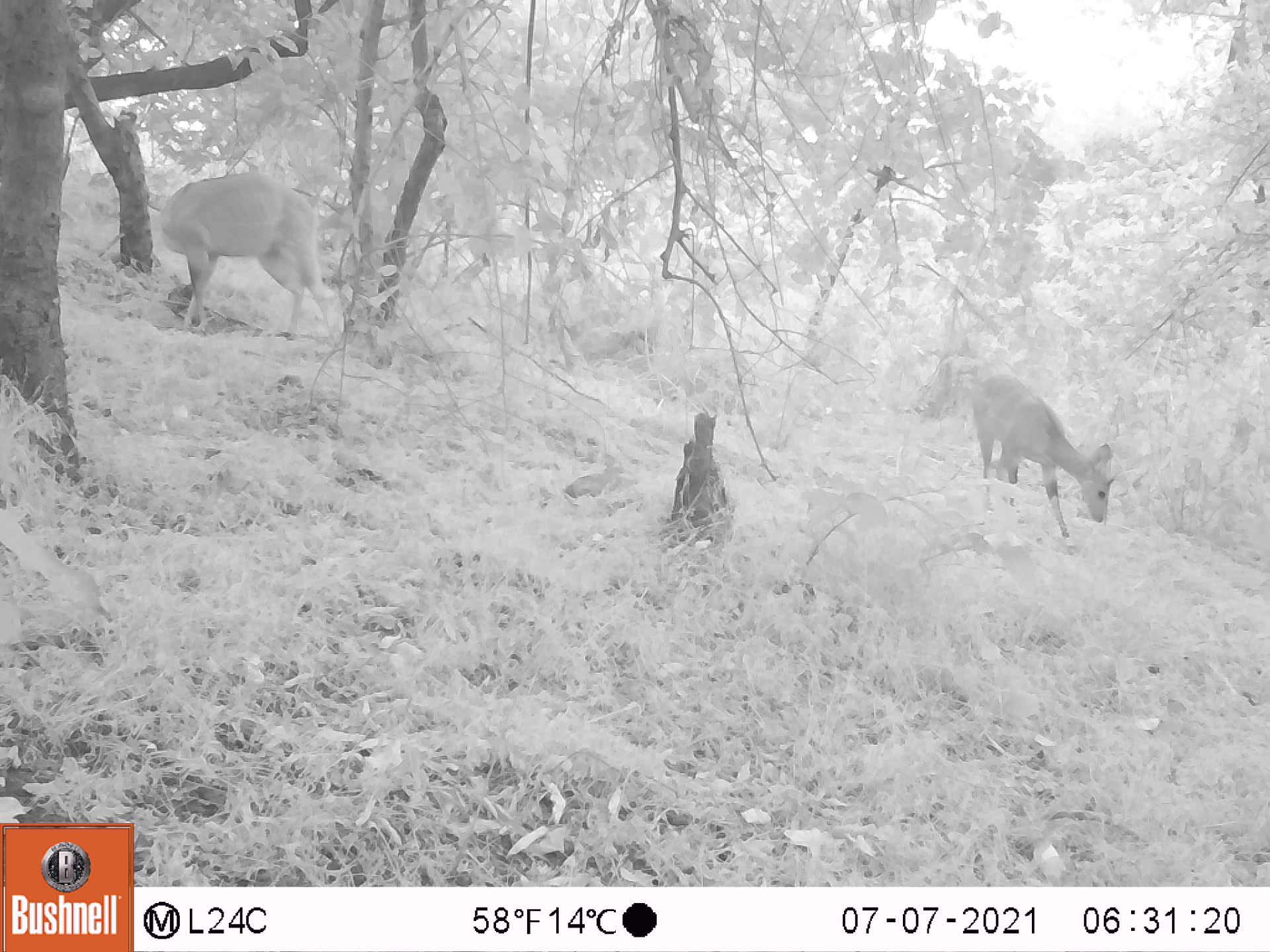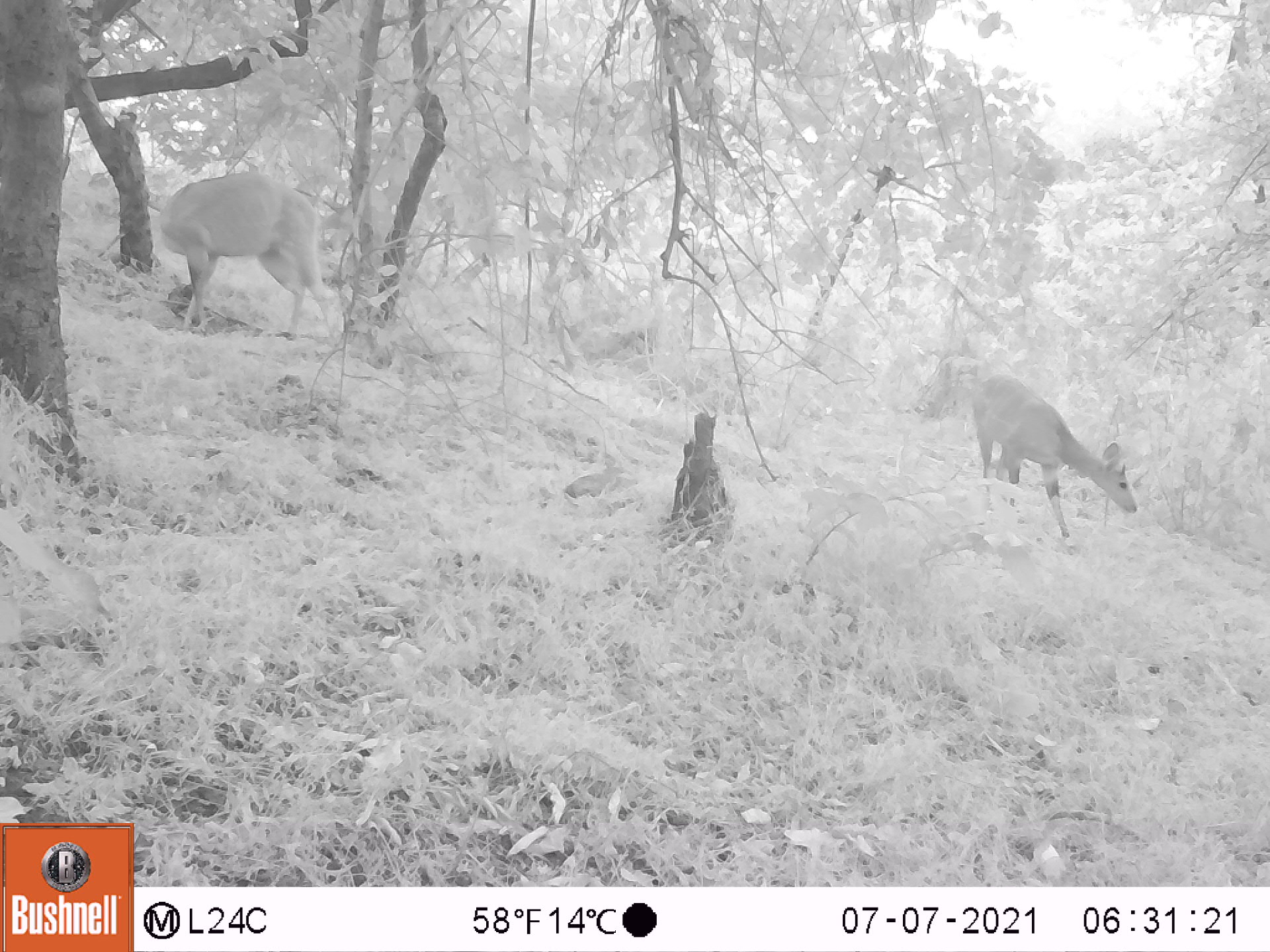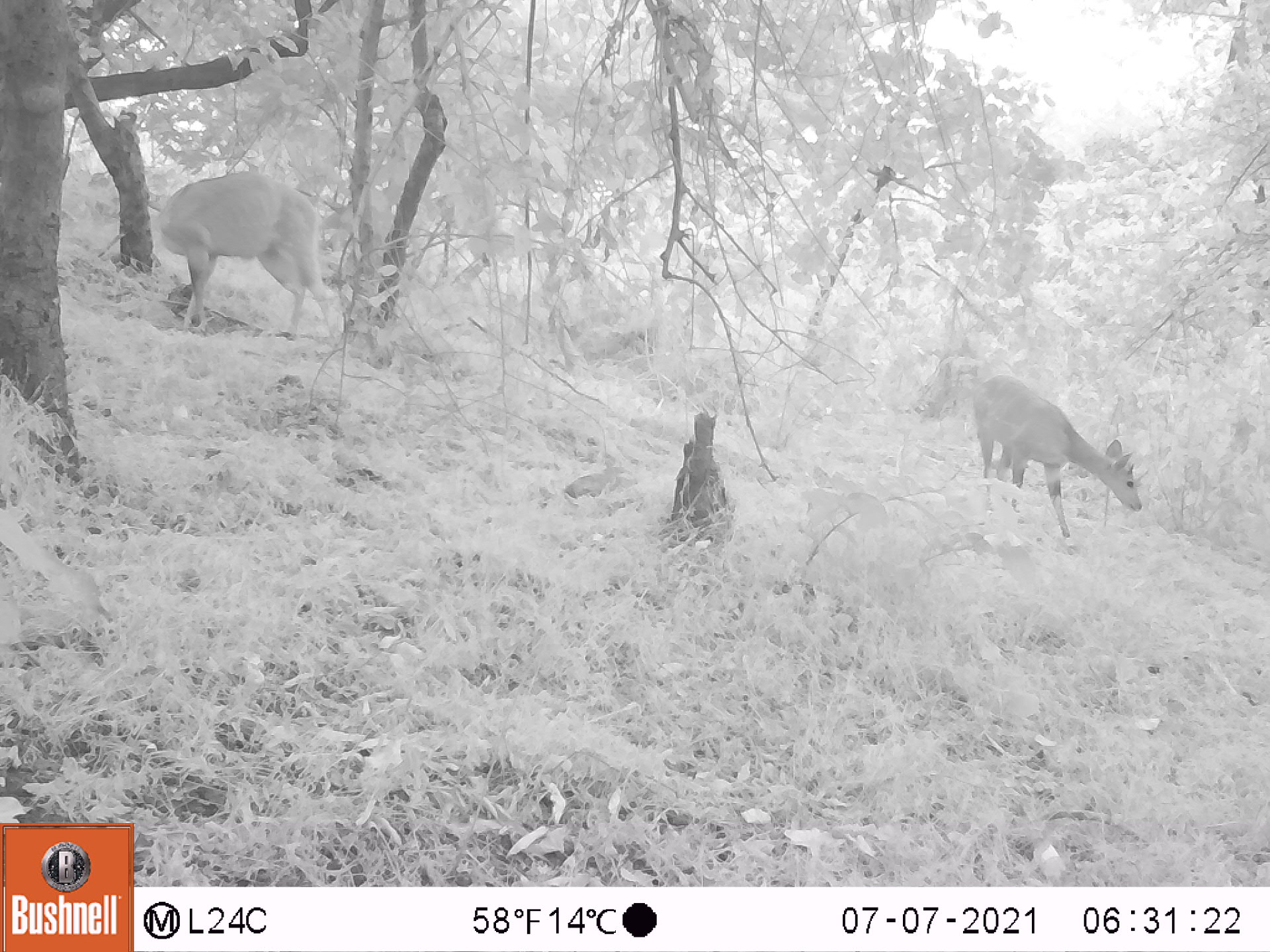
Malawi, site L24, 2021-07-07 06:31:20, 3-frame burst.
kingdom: Animalia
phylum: Chordata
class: Mammalia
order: Artiodactyla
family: Bovidae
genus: Tragelaphus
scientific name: Tragelaphus sylvaticus sylvaticus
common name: cape bushbuck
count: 2